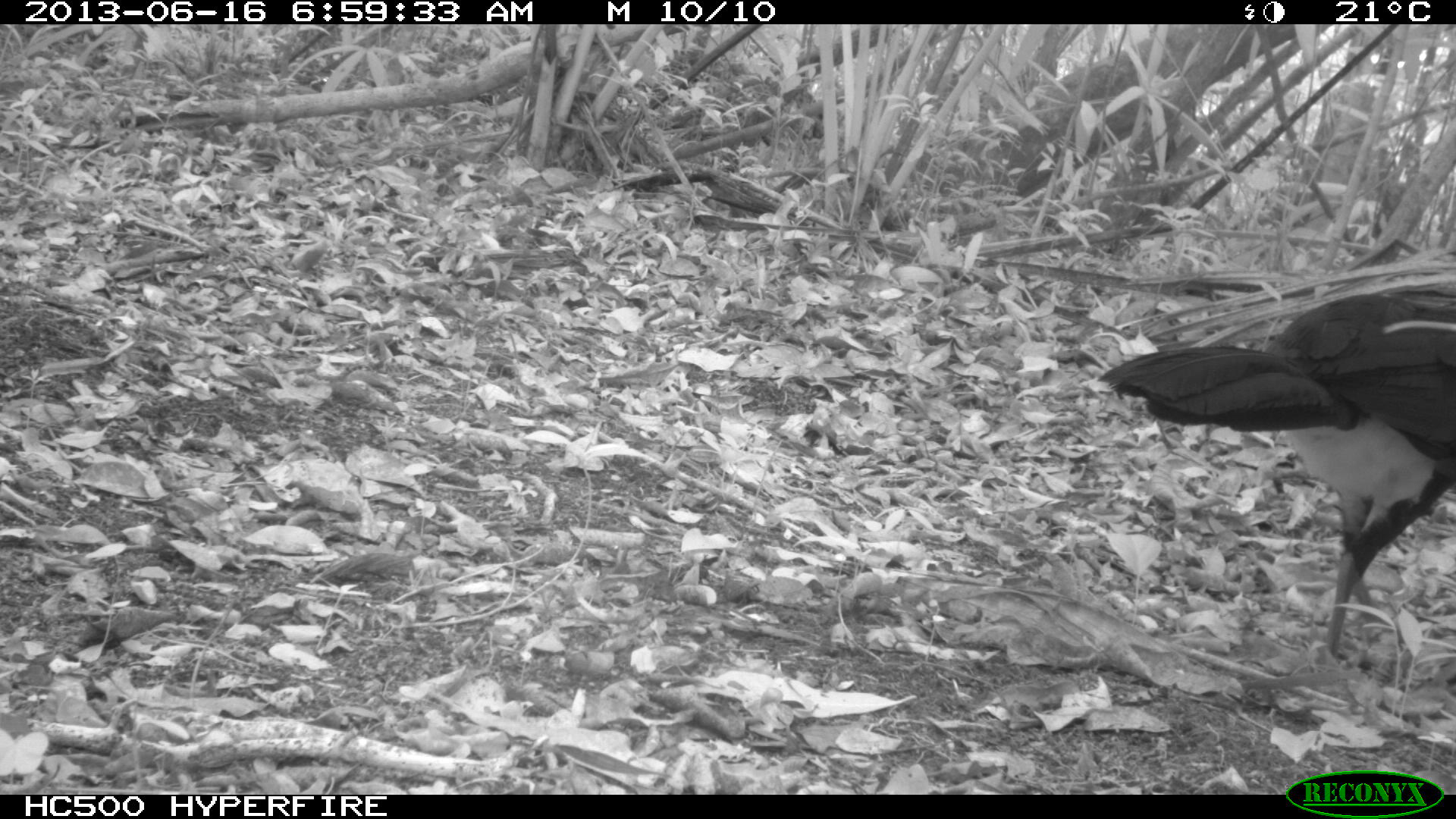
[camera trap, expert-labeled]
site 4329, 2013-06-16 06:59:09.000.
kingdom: Animalia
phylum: Chordata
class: Aves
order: Galliformes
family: Cracidae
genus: Crax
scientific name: Crax rubra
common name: great curassow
Crax rubra (great curassow), count 1, sex male.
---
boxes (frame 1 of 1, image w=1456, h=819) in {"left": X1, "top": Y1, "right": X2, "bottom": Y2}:
crax rubra: {"left": 1097, "top": 280, "right": 1456, "bottom": 659}